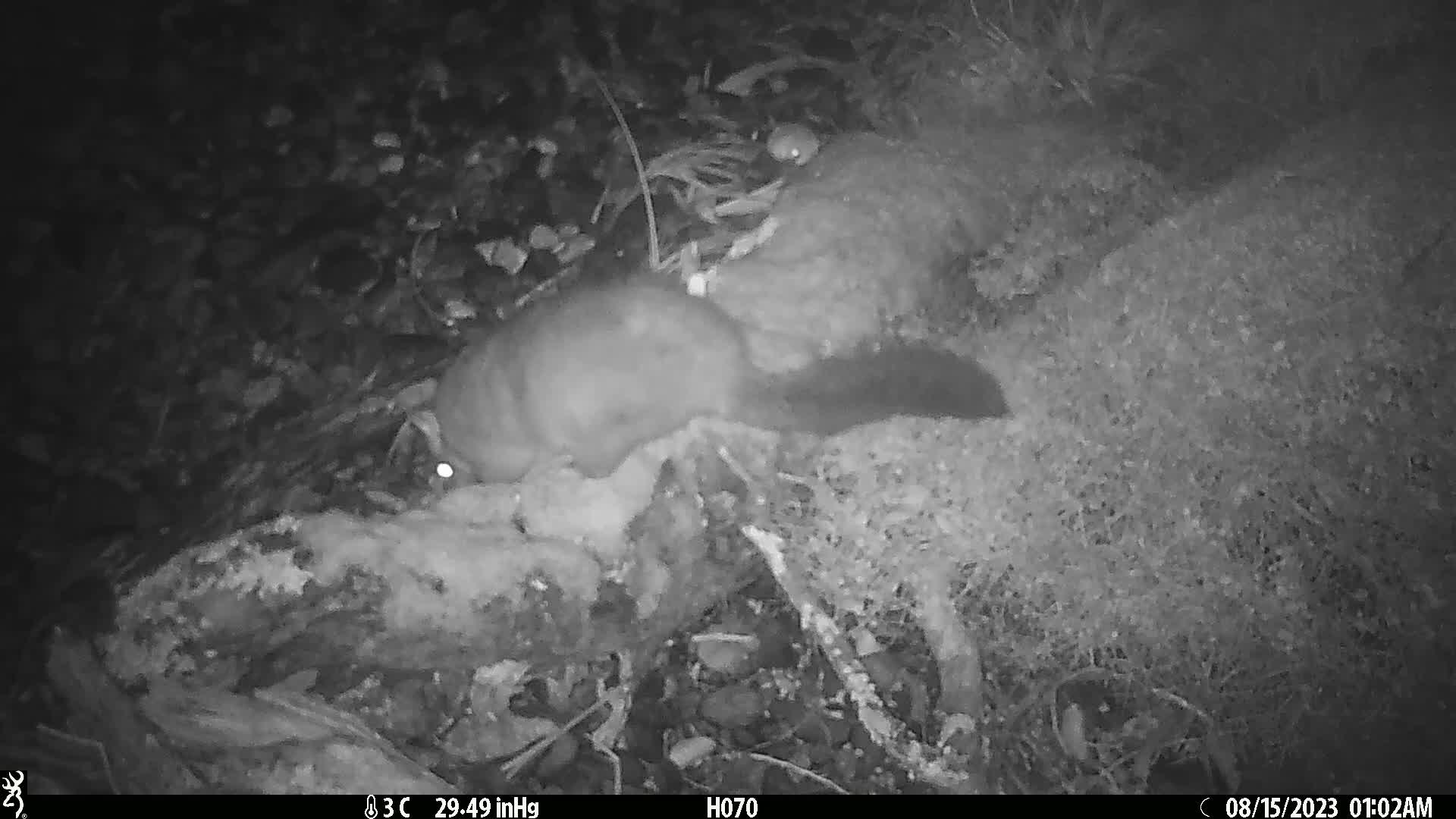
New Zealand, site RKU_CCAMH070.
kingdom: Animalia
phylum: Chordata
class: Mammalia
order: Diprotodontia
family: Phalangeridae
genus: Trichosurus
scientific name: Trichosurus vulpecula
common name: common brushtail possum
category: possum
Possum (common brushtail possum) (Trichosurus vulpecula).